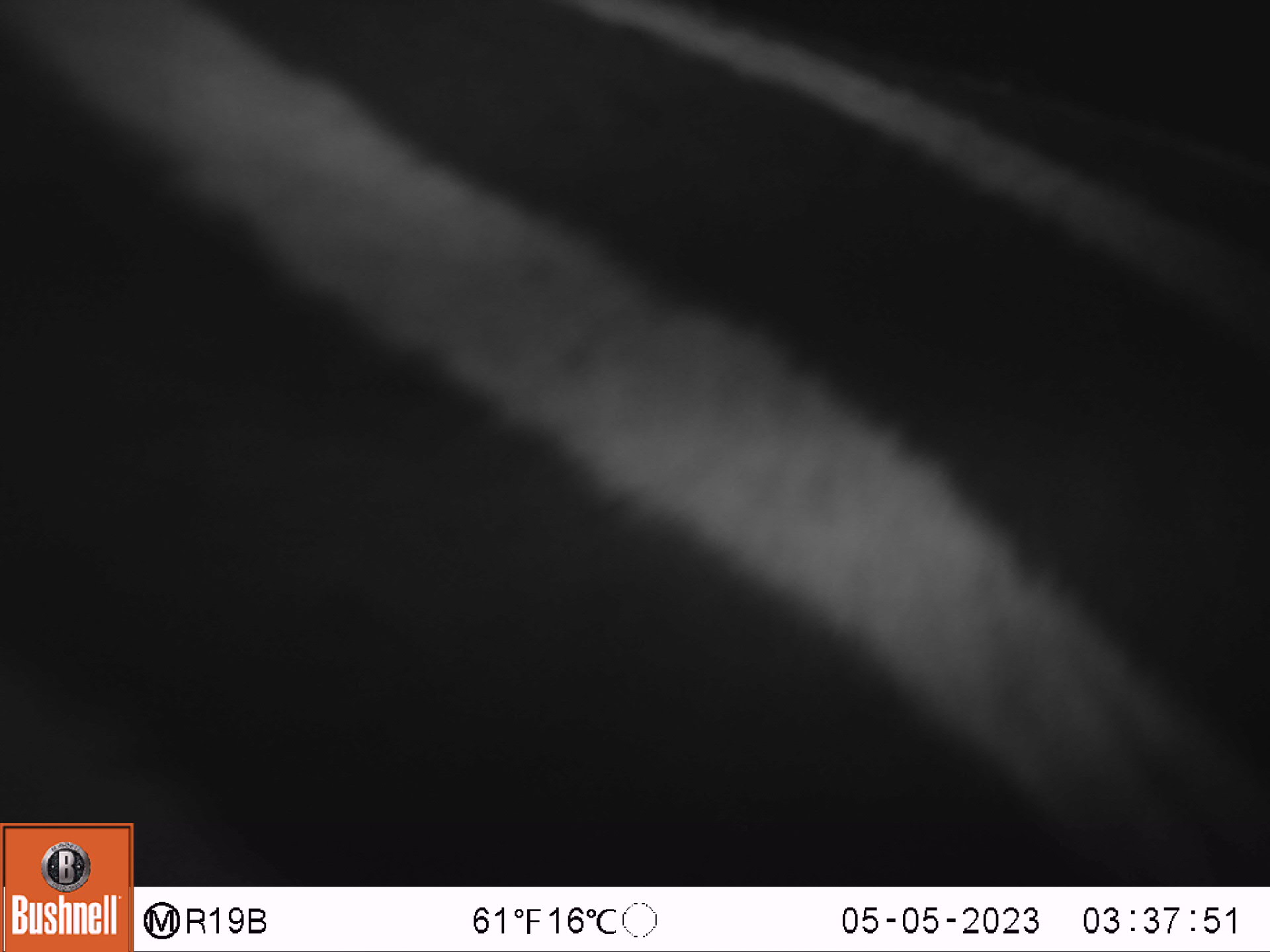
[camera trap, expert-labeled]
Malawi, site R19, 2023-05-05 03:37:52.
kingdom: Animalia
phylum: Chordata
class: Mammalia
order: Perissodactyla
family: Equidae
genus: Equus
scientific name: Equus quagga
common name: plains zebra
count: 1